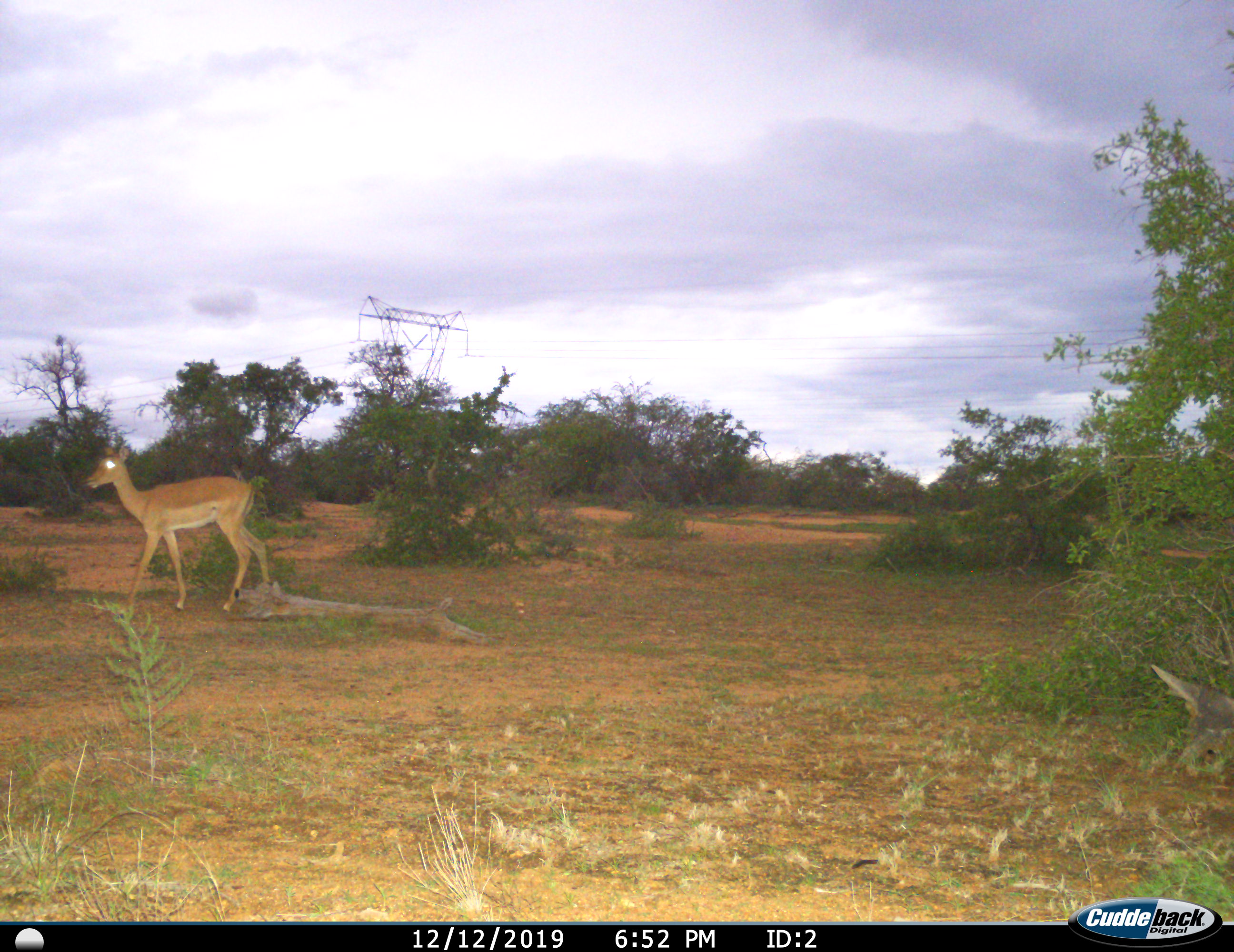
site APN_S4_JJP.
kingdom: Animalia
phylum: Chordata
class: Mammalia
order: Artiodactyla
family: Bovidae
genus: Aepyceros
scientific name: Aepyceros melampus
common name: impala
Impala (Aepyceros melampus), count 1. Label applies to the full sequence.